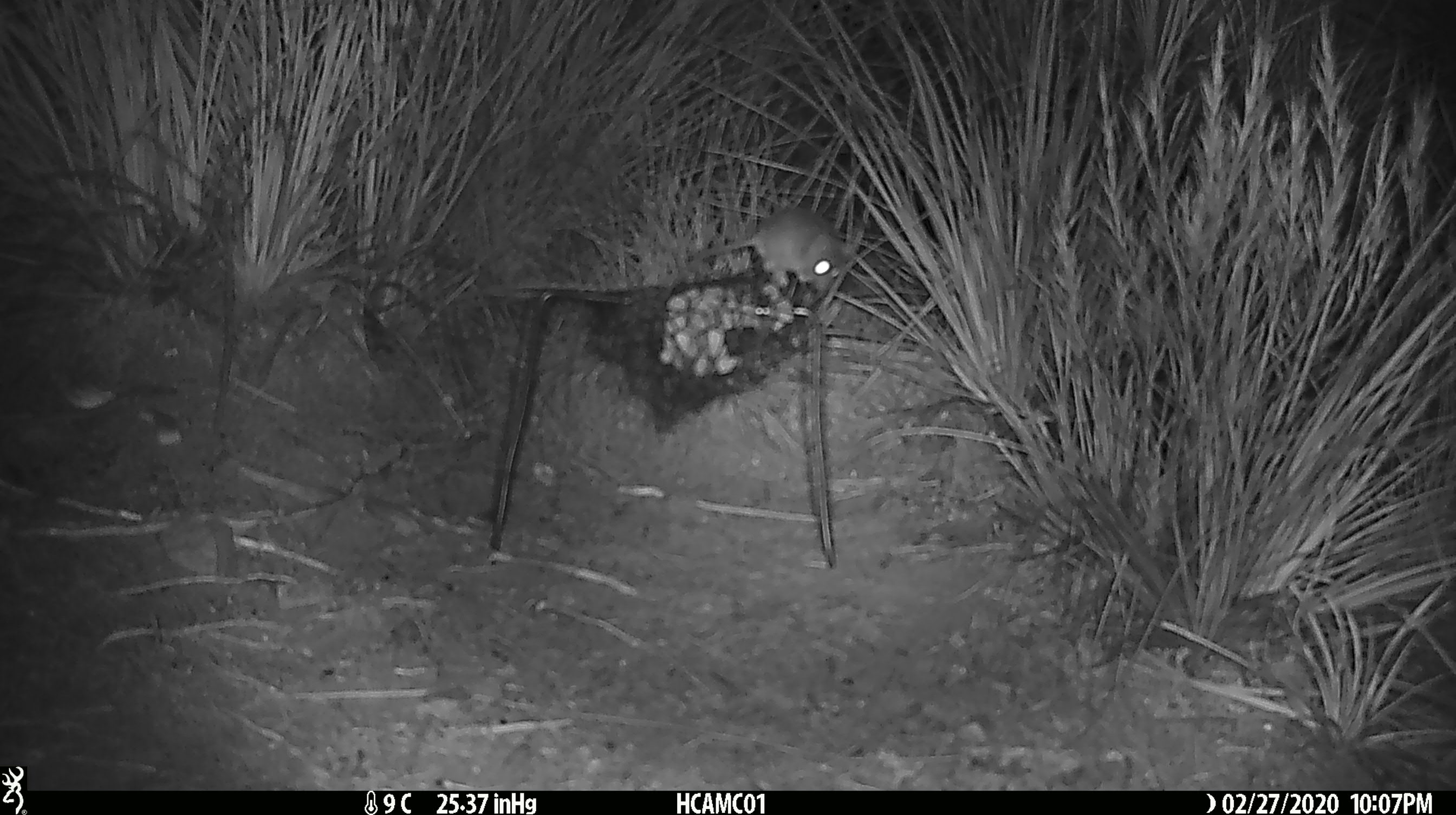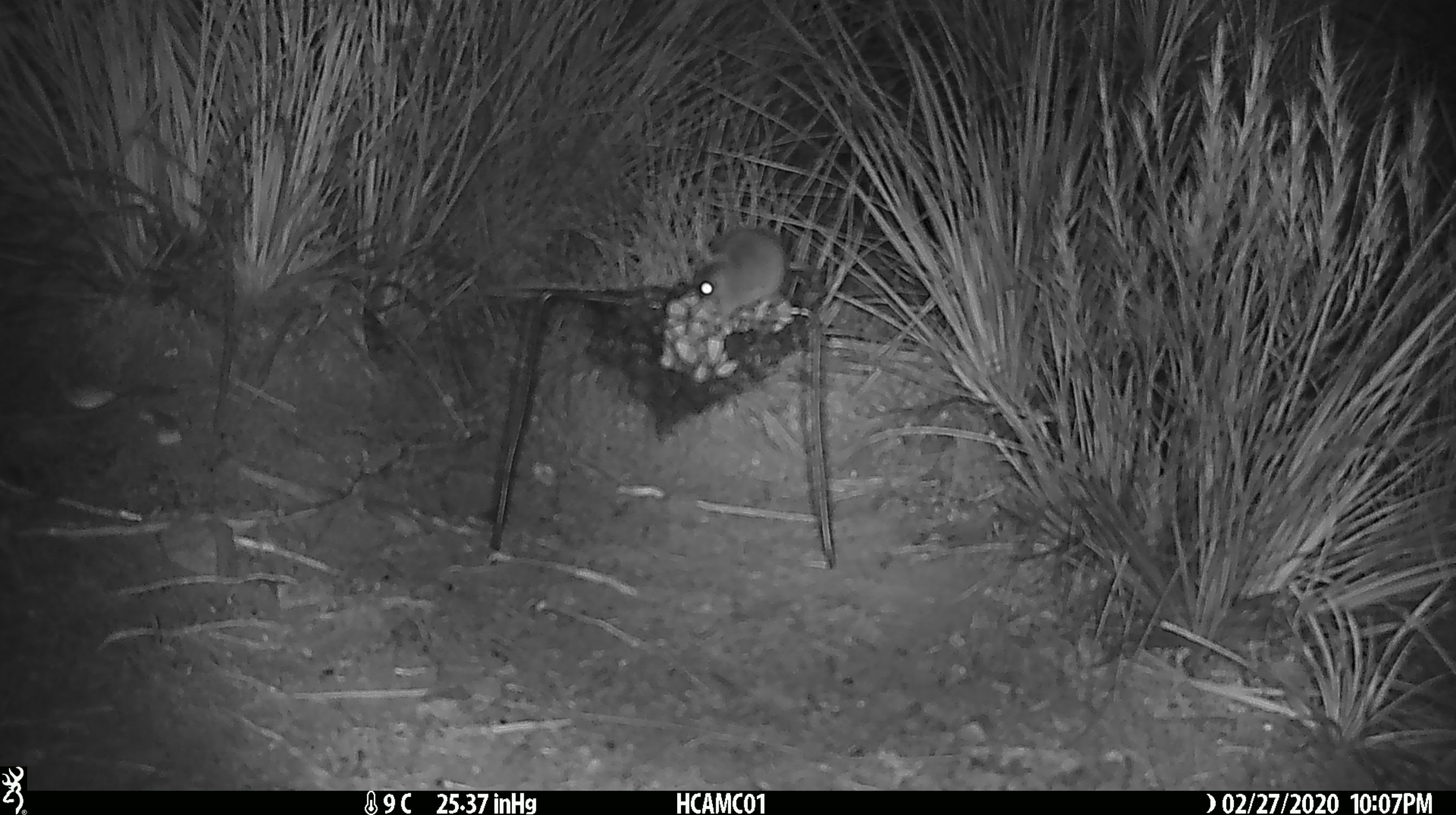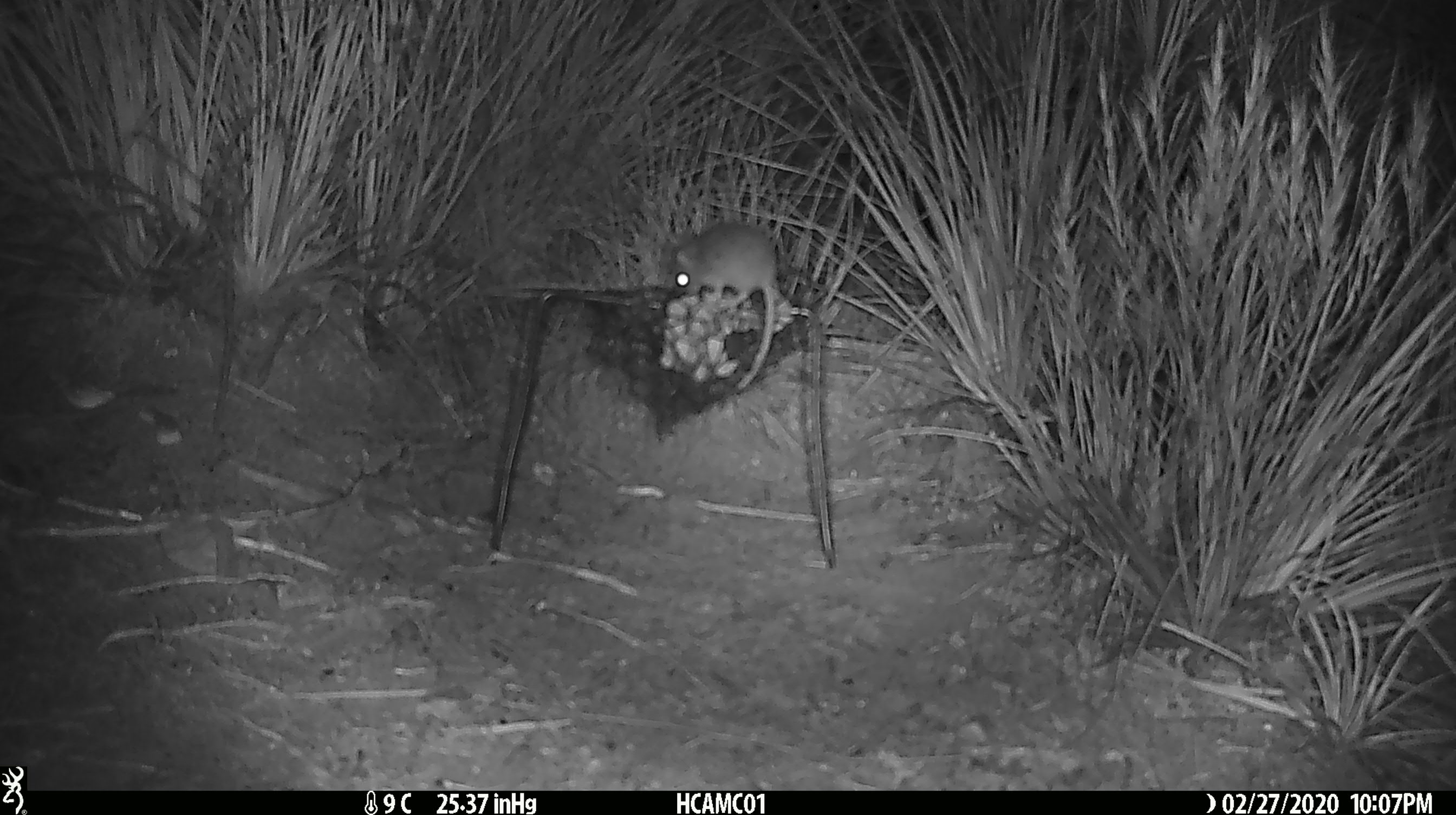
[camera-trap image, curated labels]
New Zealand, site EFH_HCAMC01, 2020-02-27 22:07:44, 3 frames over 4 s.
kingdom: Animalia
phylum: Chordata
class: Mammalia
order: Rodentia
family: Muridae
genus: Mus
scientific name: Mus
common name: mouse